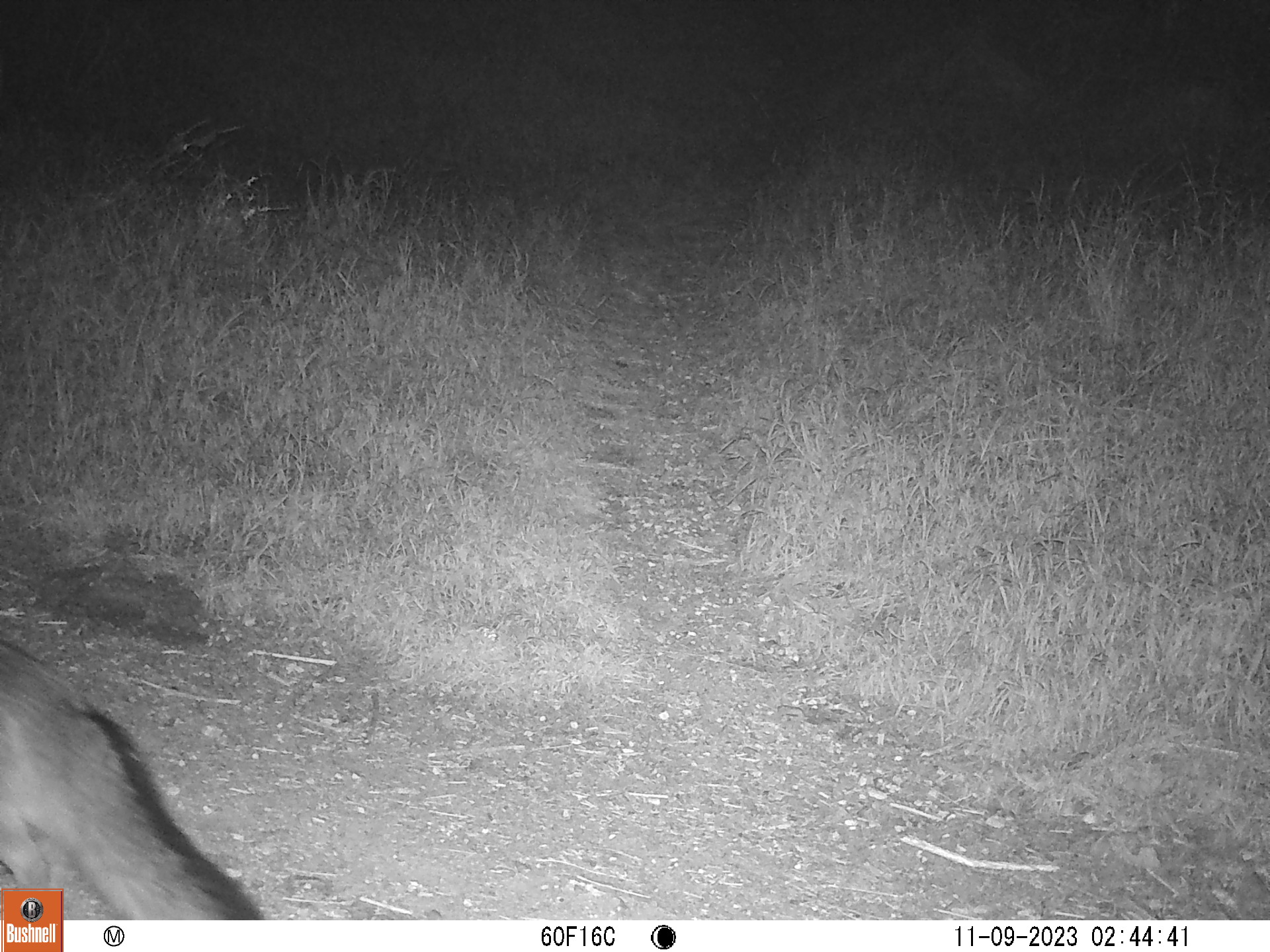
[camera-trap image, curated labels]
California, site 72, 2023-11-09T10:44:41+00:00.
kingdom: Animalia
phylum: Chordata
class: Mammalia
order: Carnivora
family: Canidae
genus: Urocyon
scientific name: Urocyon cinereoargenteus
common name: gray fox